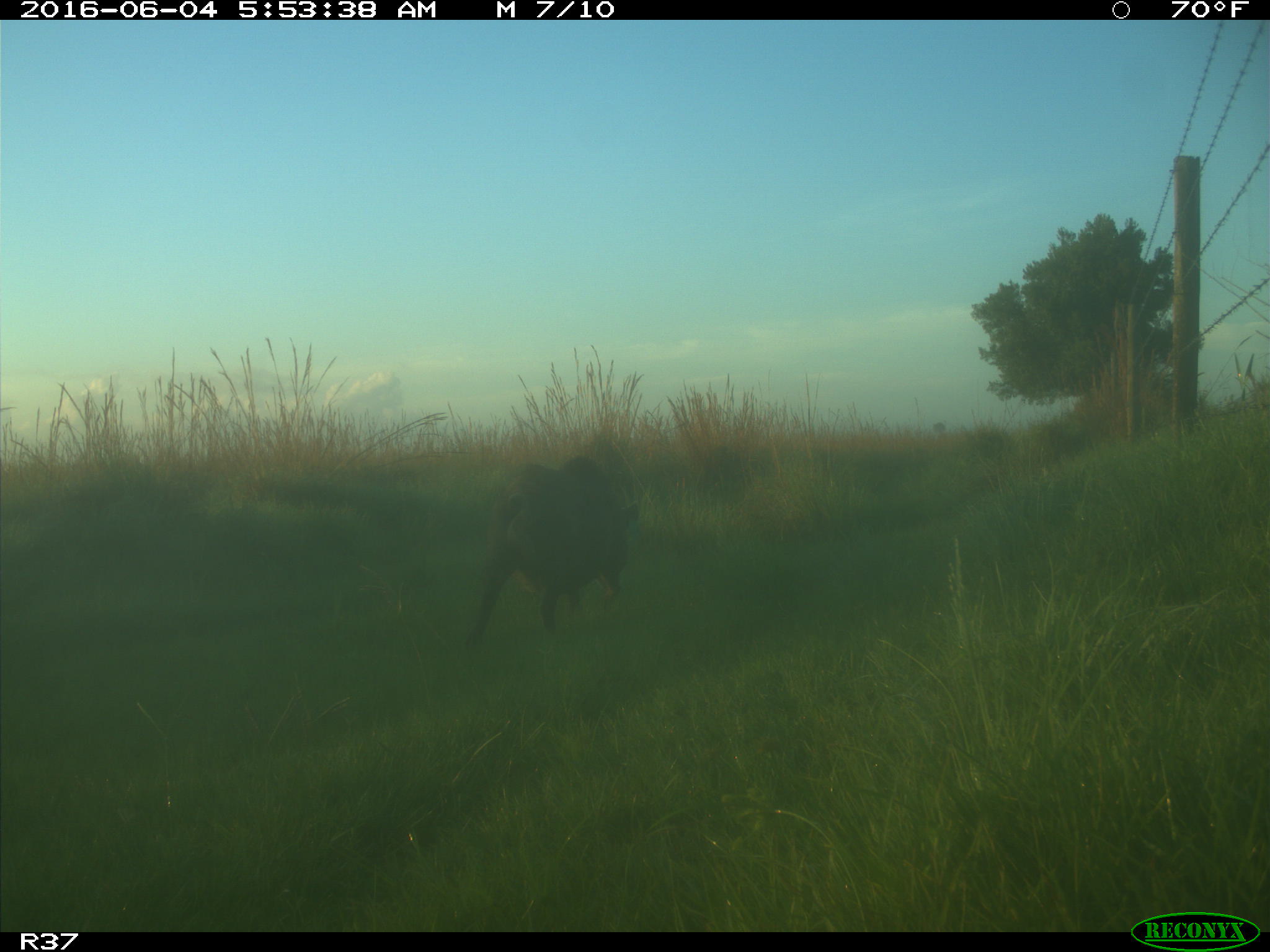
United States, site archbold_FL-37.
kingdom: Animalia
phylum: Chordata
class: Mammalia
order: Artiodactyla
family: Suidae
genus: Sus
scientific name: Sus scrofa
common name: wild boar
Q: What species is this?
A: Sus scrofa (wild boar).